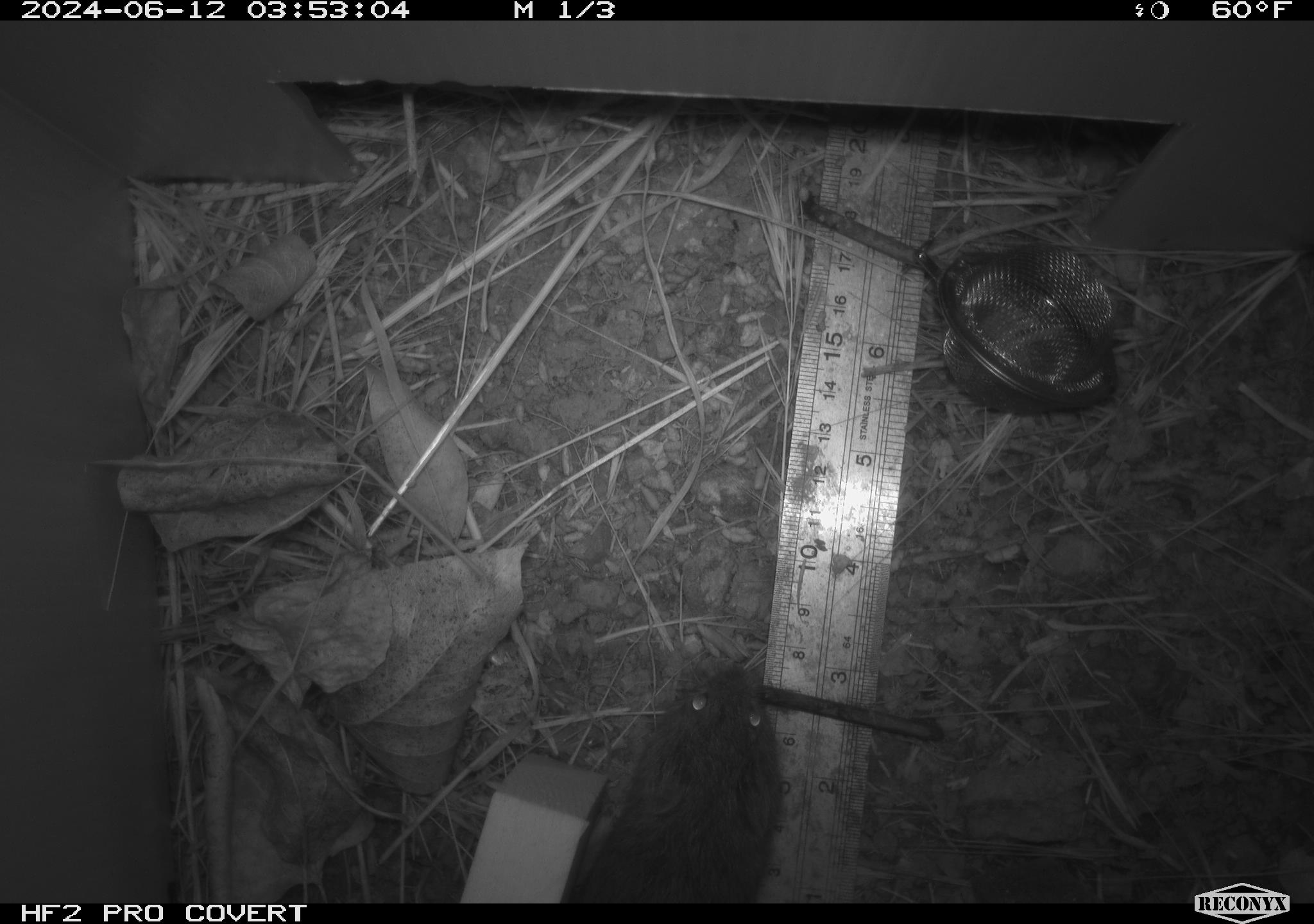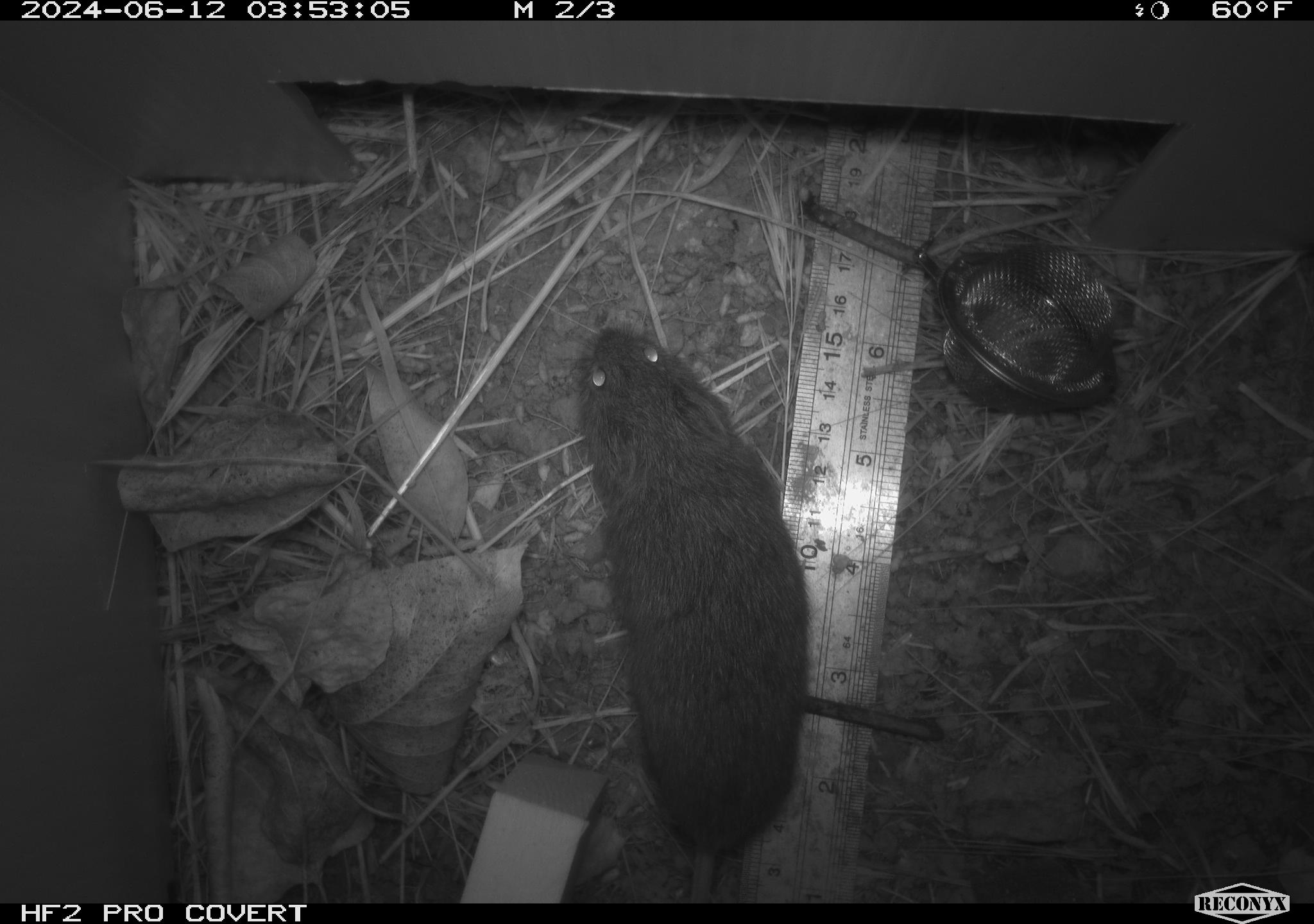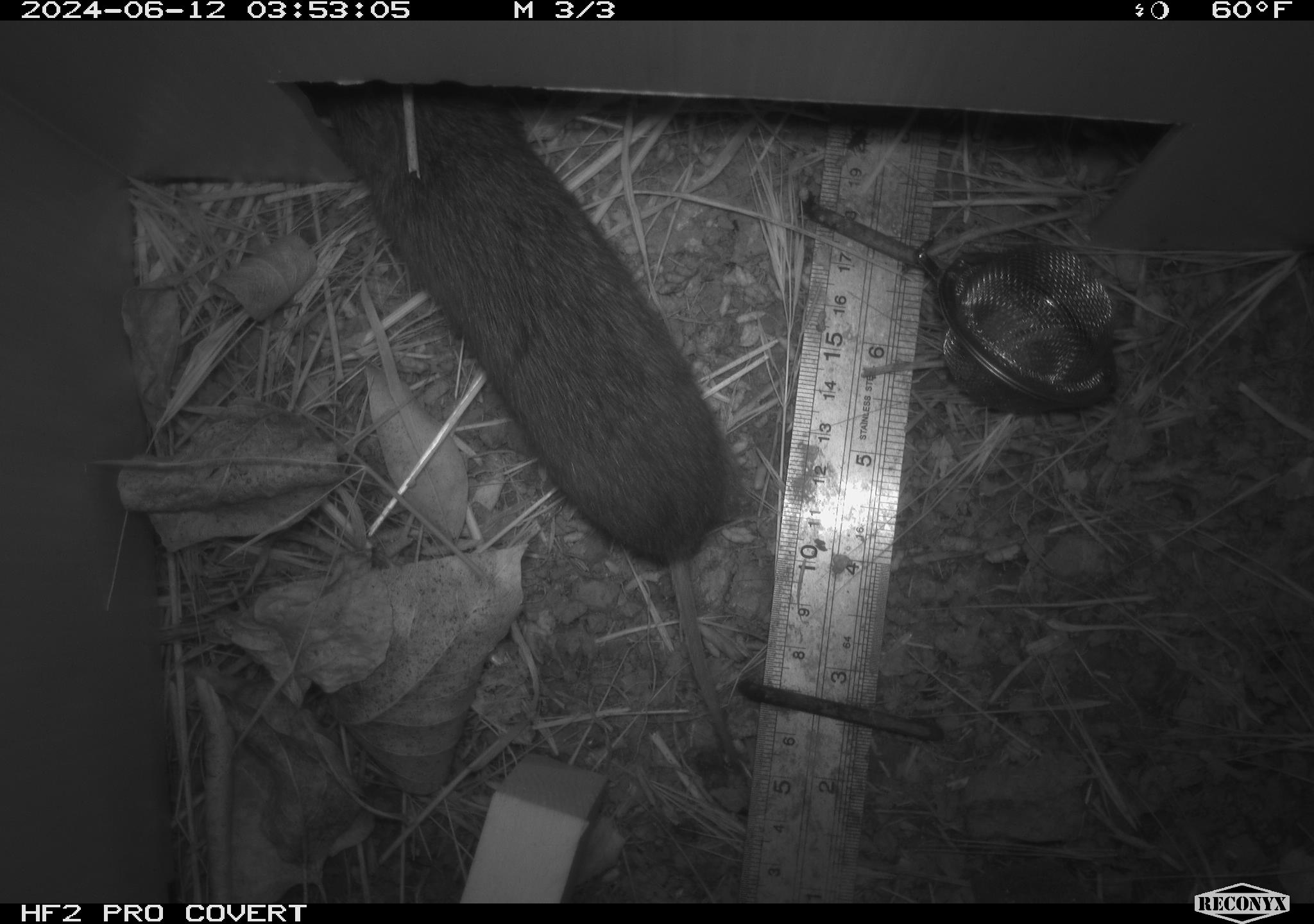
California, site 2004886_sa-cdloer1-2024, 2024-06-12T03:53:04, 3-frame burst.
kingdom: Animalia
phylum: Chordata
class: Mammalia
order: Rodentia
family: Cricetidae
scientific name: Arvicolinae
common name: voles, lemmings, and muskrats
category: arvicolinae subfamily